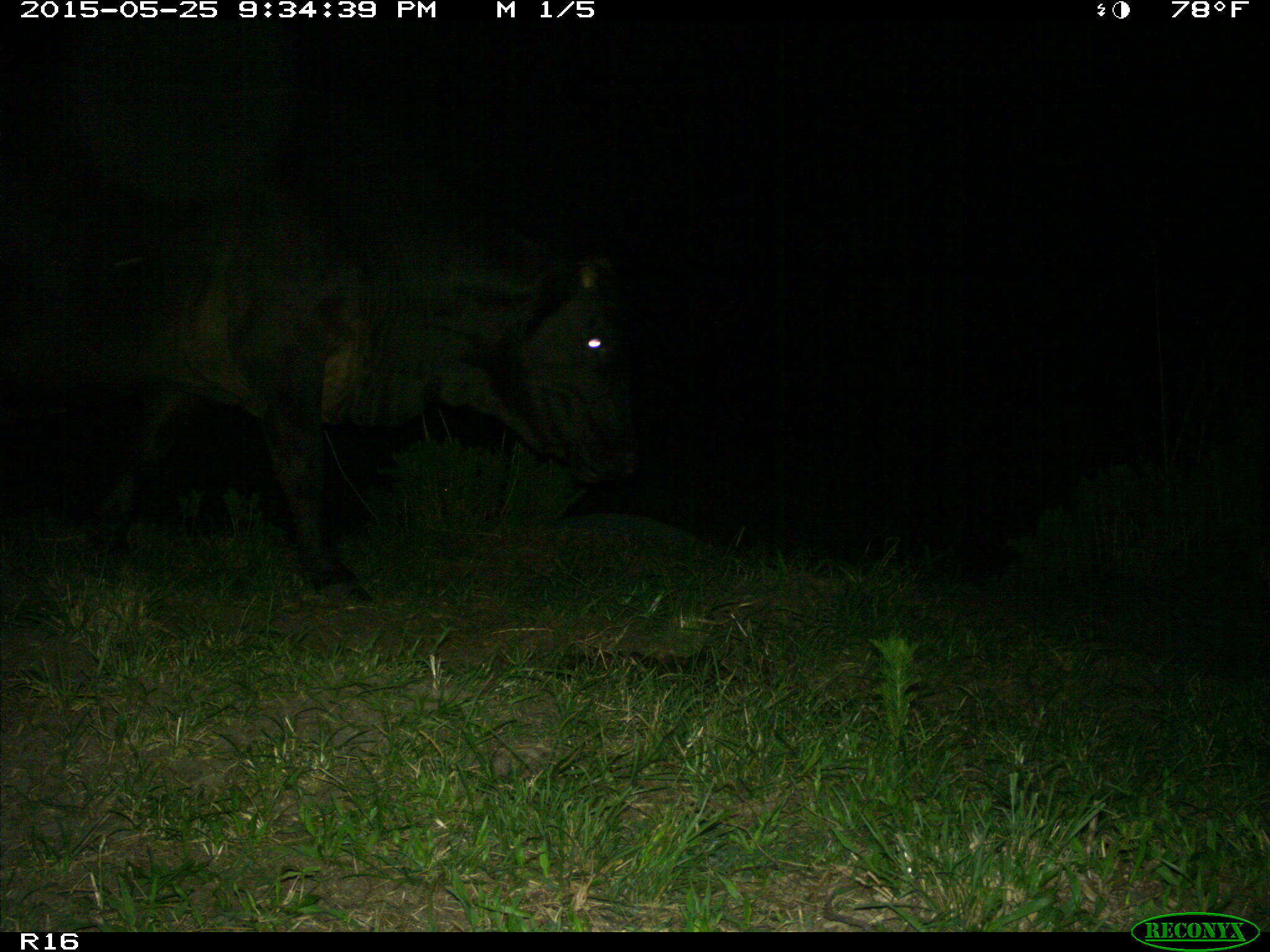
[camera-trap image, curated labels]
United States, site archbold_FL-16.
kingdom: Animalia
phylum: Chordata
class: Mammalia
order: Artiodactyla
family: Bovidae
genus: Bos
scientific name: Bos taurus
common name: domestic cow